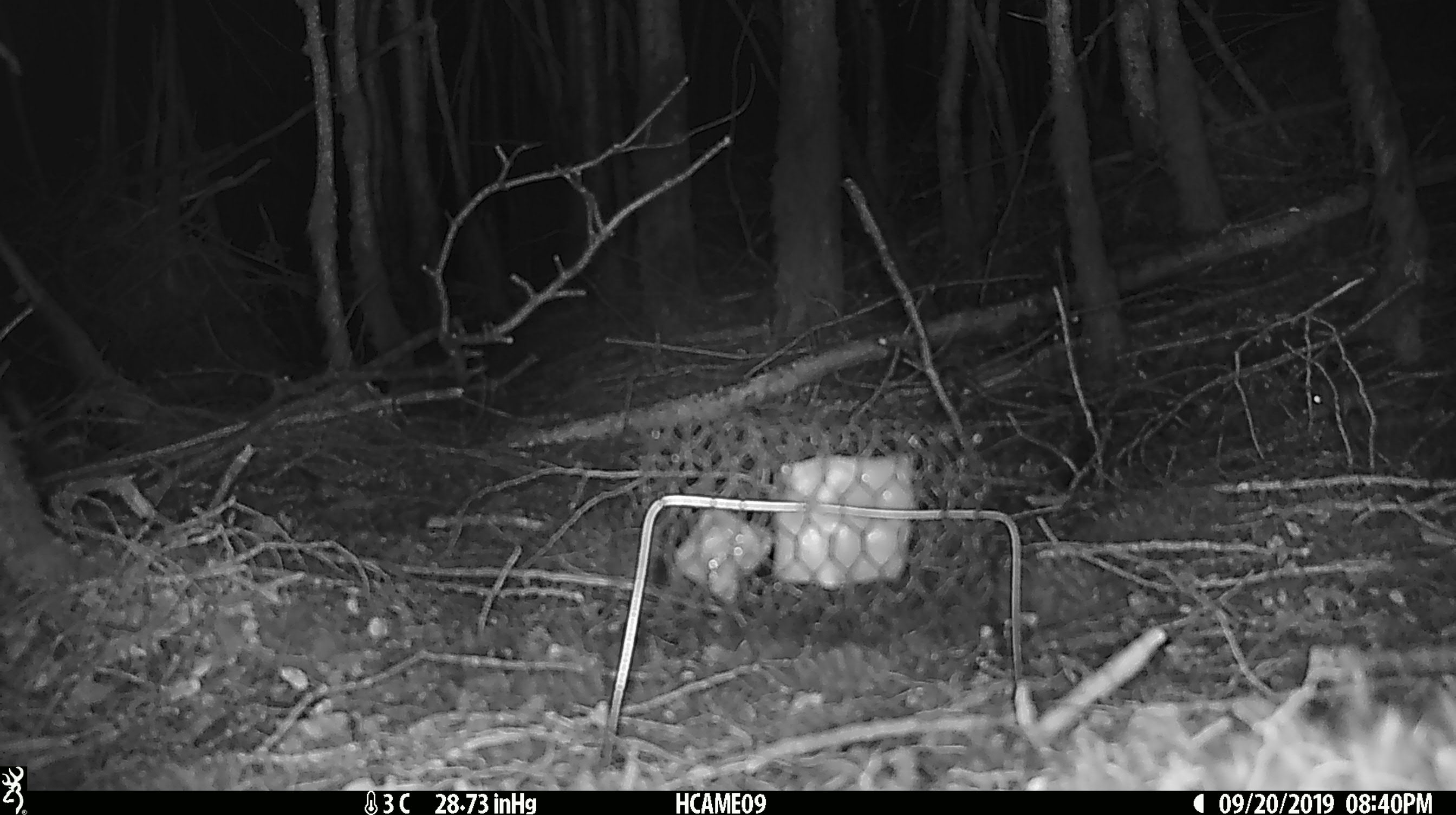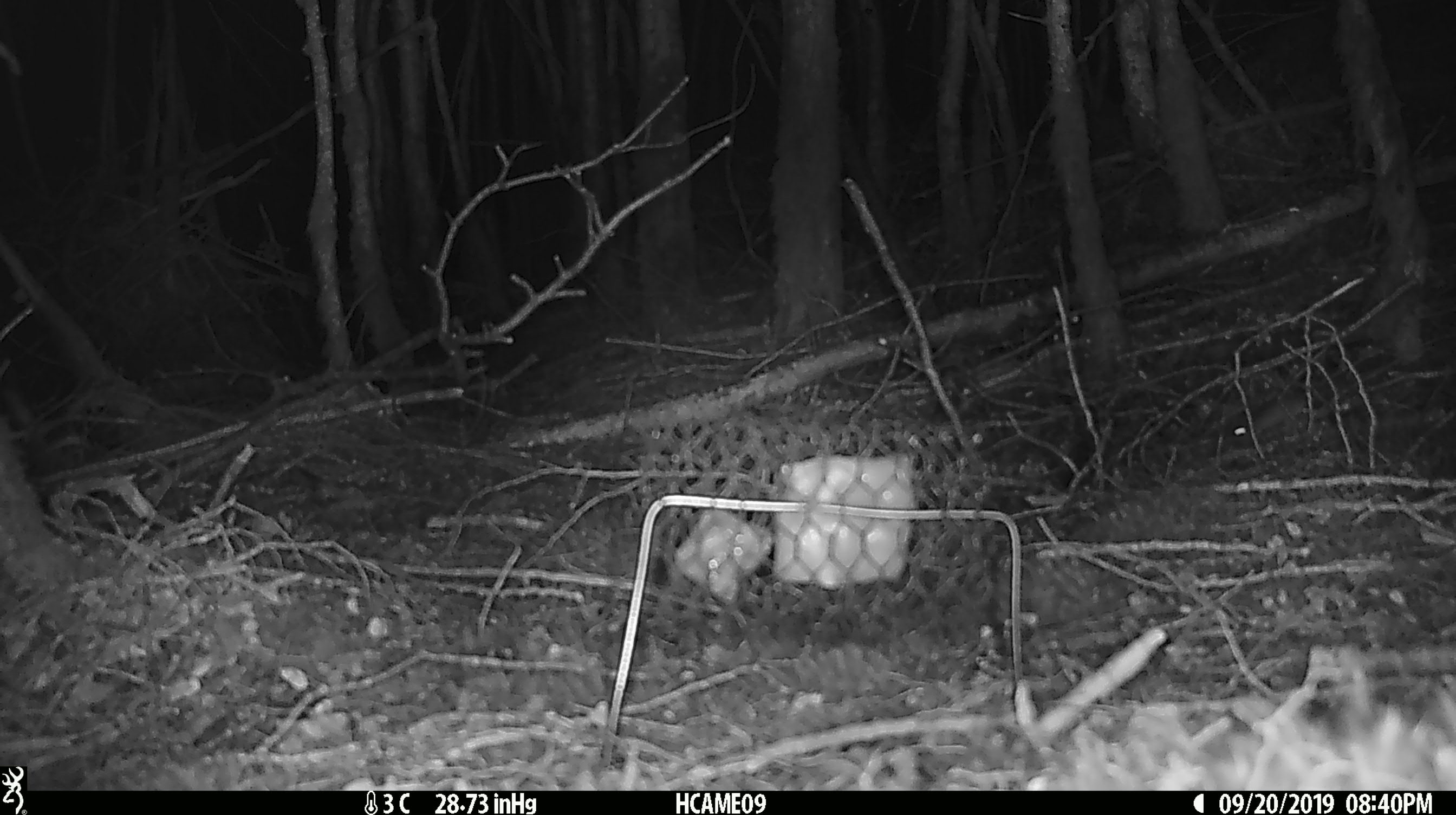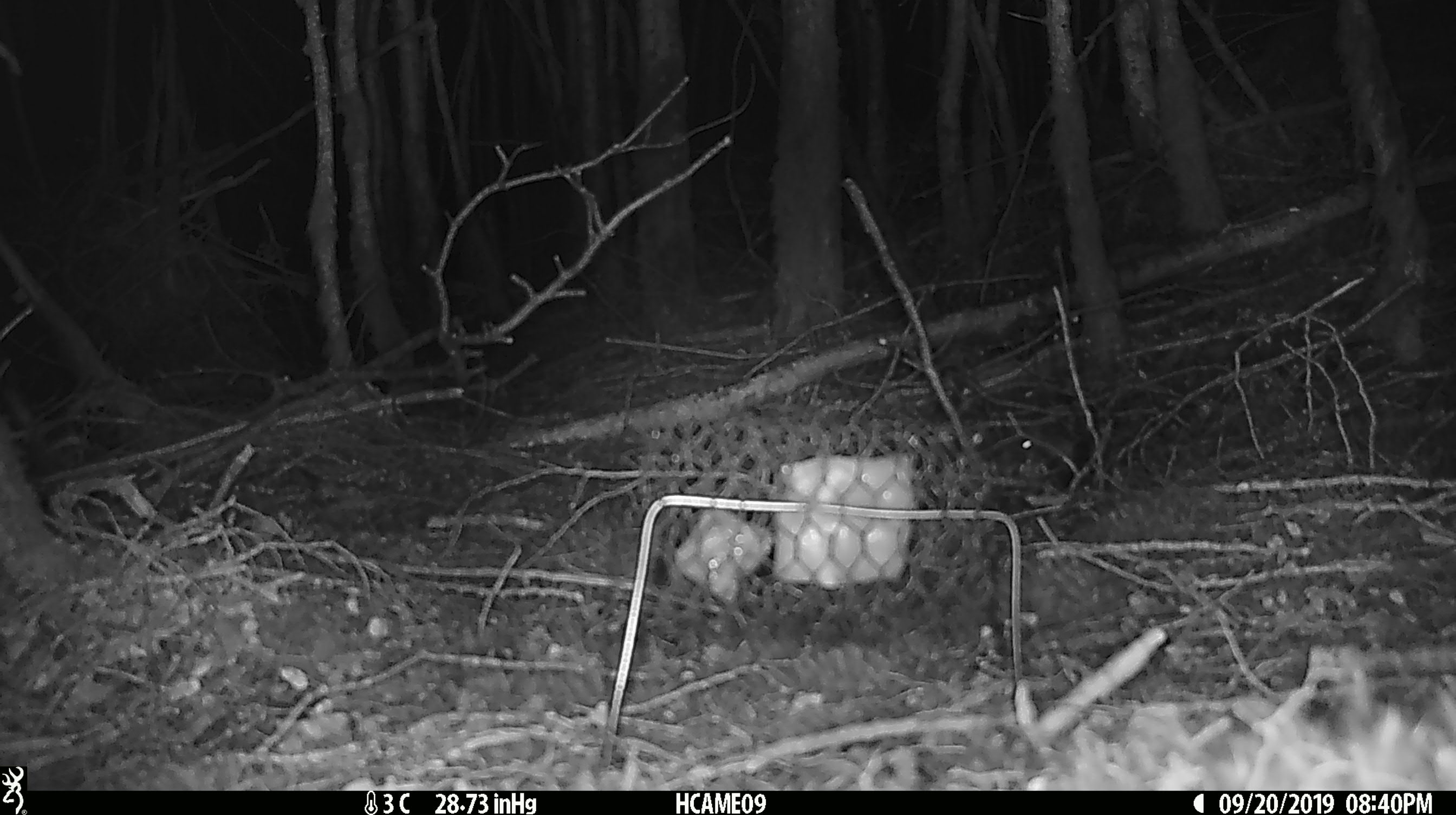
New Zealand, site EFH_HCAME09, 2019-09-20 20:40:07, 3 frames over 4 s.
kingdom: Animalia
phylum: Chordata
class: Mammalia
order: Rodentia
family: Muridae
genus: Mus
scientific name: Mus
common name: mouse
Mouse (Mus).